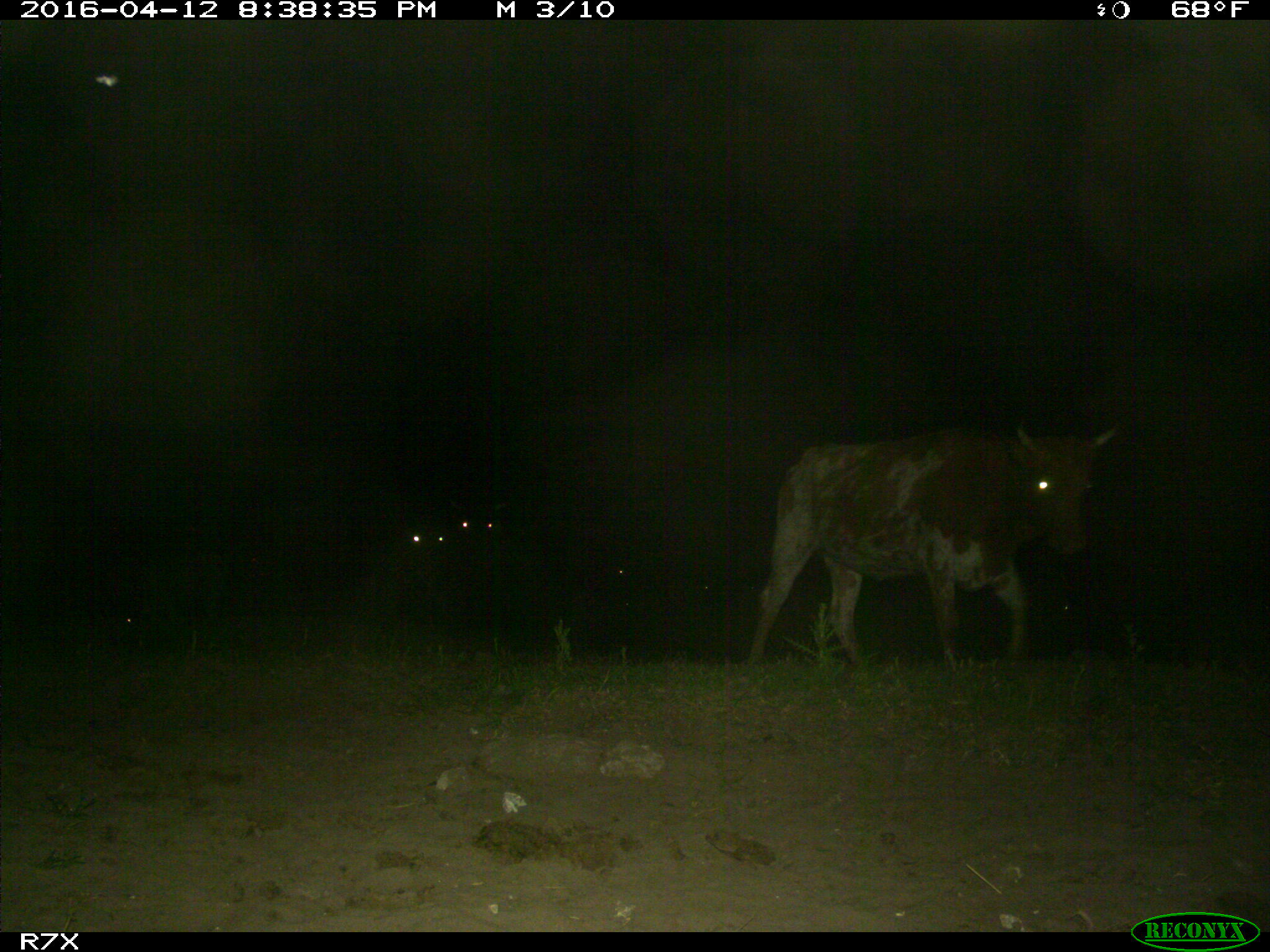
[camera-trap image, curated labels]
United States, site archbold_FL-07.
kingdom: Animalia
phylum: Chordata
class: Mammalia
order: Artiodactyla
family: Bovidae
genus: Bos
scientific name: Bos taurus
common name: domestic cow